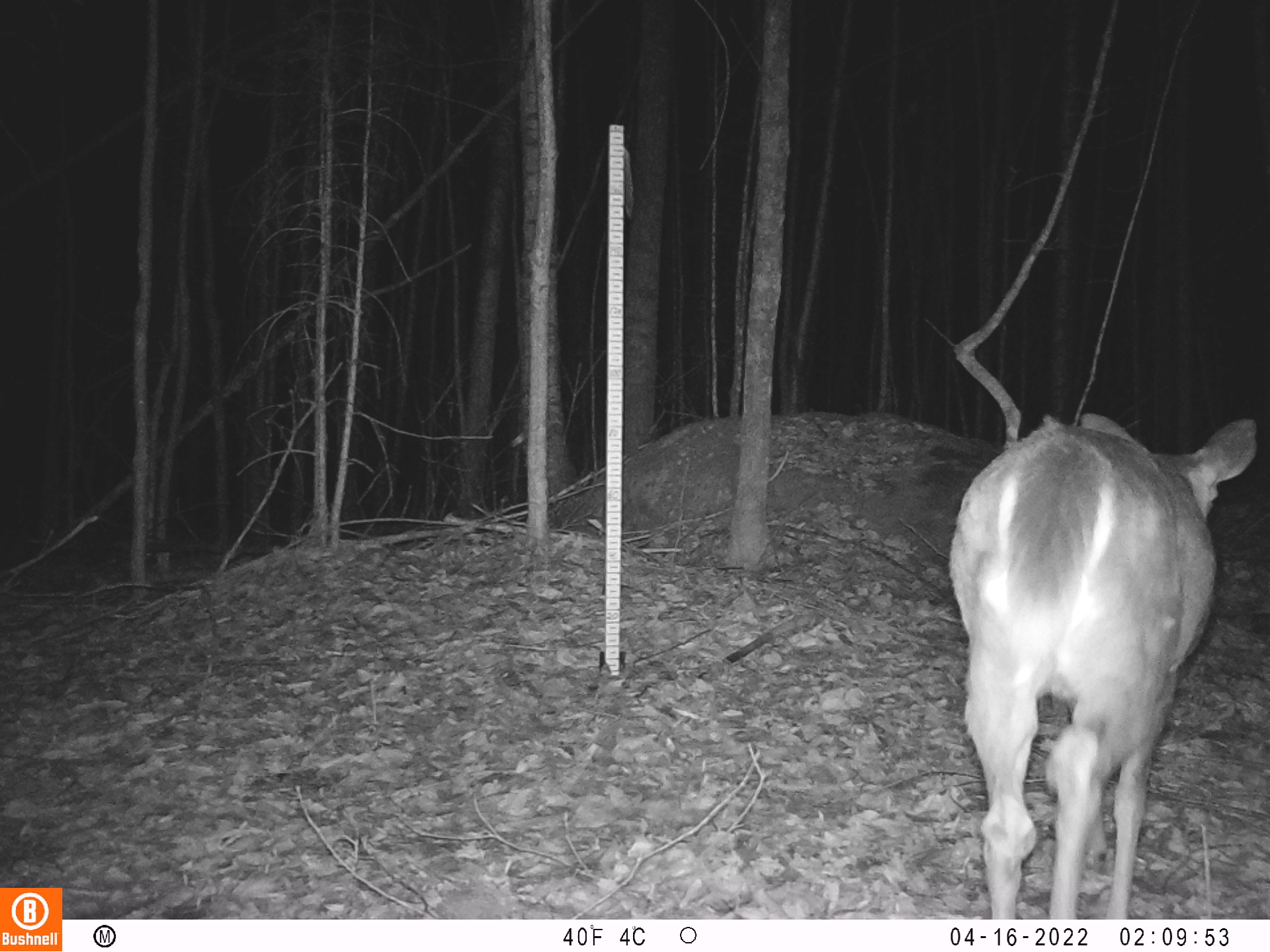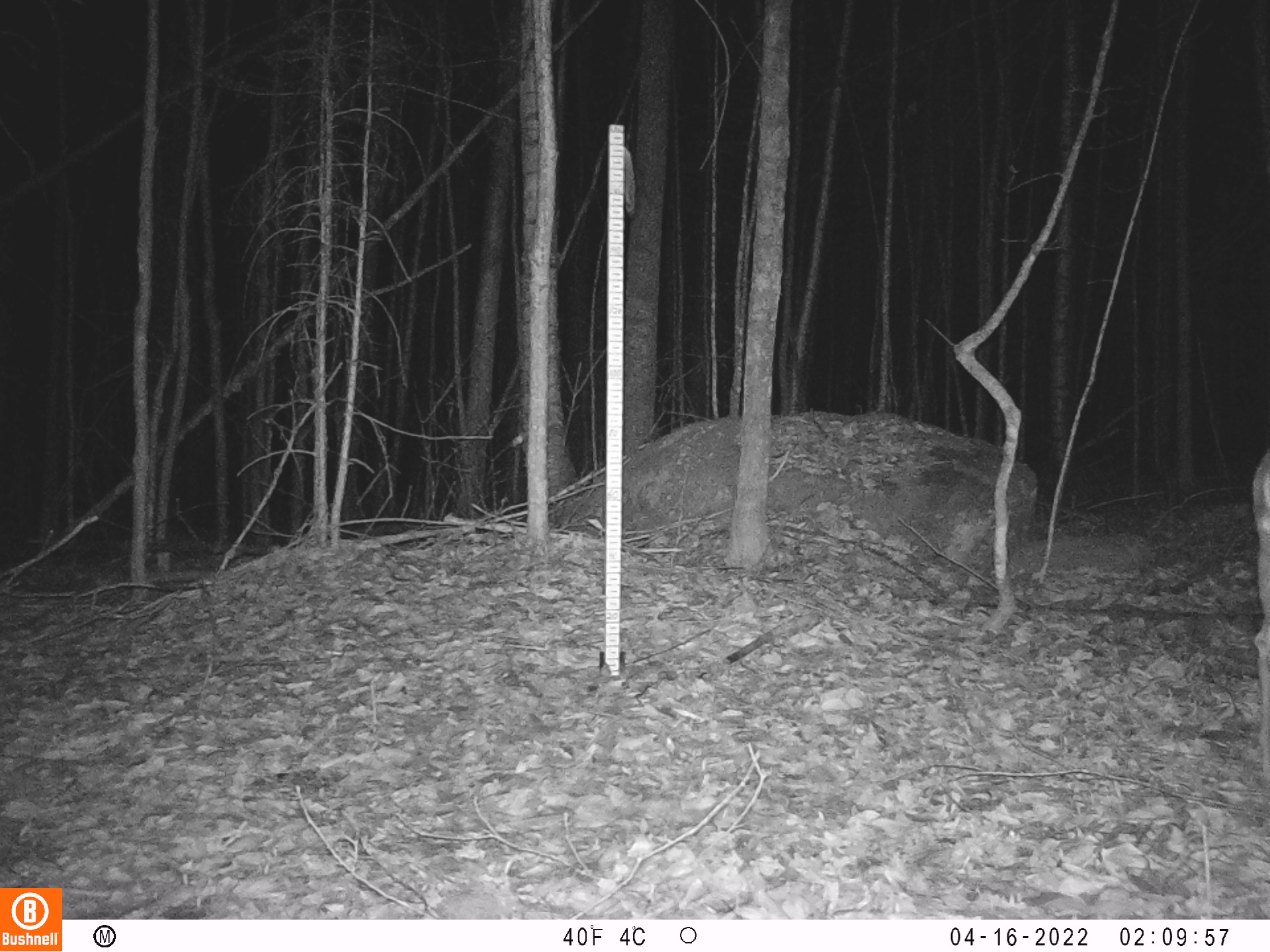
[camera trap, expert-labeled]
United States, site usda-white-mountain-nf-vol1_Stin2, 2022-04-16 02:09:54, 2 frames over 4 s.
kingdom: Animalia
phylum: Chordata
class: Mammalia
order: Artiodactyla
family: Cervidae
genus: Odocoileus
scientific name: Odocoileus virginianus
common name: white-tailed deer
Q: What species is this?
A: White-tailed deer (Odocoileus virginianus).